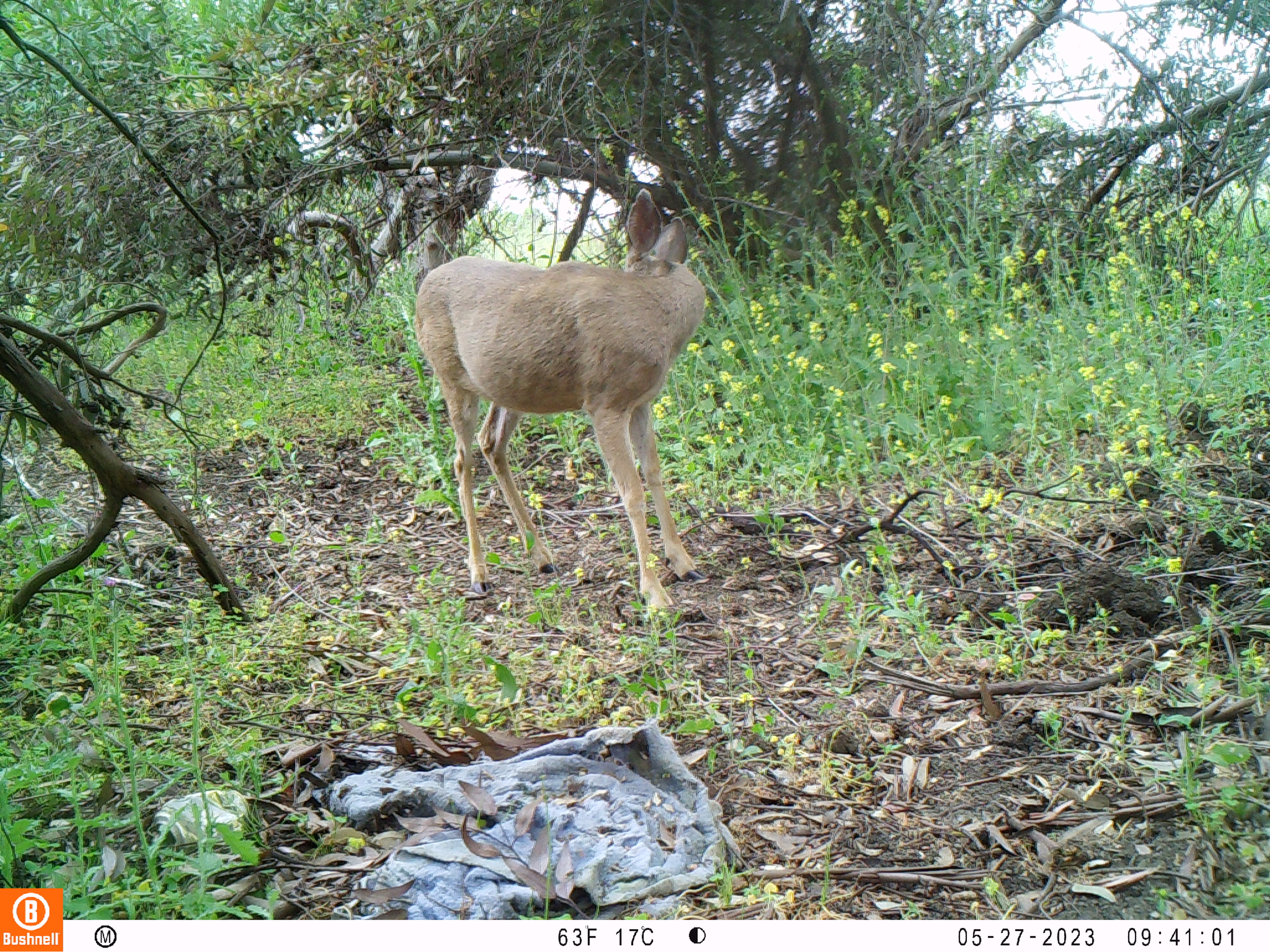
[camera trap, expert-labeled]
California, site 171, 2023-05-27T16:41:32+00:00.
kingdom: Animalia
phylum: Chordata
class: Mammalia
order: Artiodactyla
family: Cervidae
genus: Odocoileus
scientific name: Odocoileus hemionus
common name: mule deer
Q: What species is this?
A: Mule deer (Odocoileus hemionus).